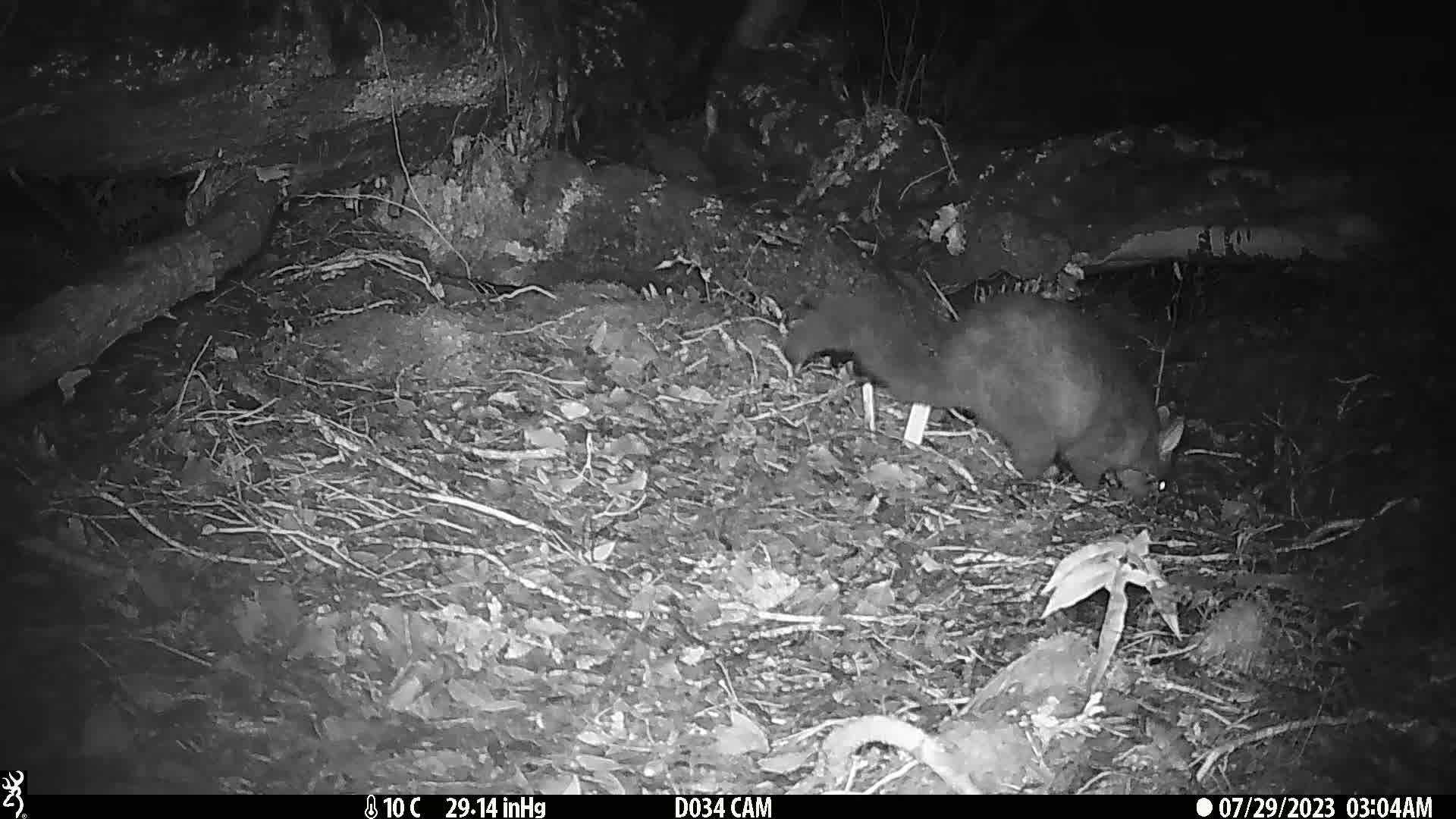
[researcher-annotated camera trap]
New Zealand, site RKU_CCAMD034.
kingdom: Animalia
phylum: Chordata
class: Mammalia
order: Diprotodontia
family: Phalangeridae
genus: Trichosurus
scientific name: Trichosurus vulpecula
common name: common brushtail possum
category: possum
Possum (common brushtail possum) (Trichosurus vulpecula).